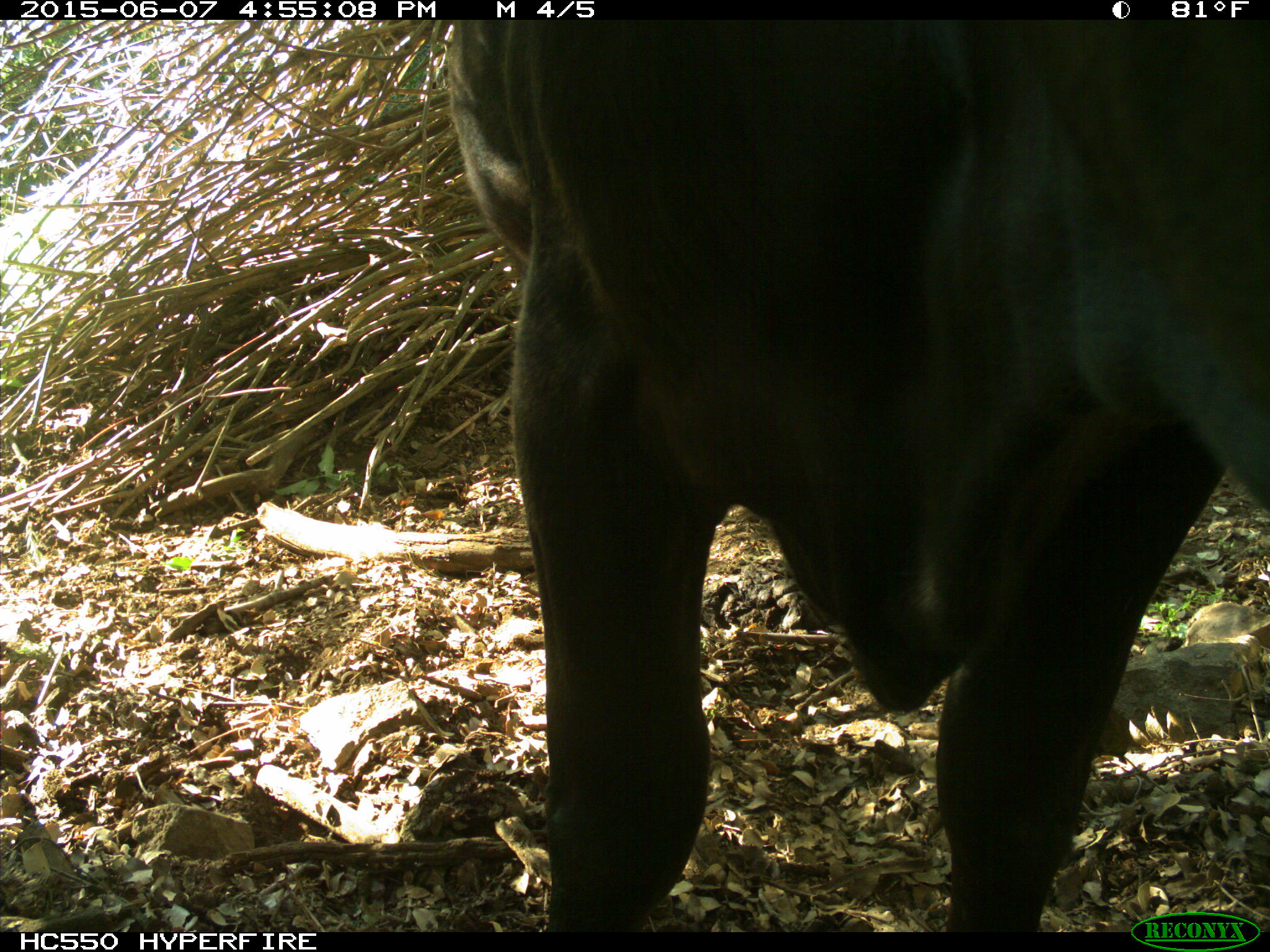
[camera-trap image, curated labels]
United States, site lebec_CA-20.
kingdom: Animalia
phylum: Chordata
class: Mammalia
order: Artiodactyla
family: Bovidae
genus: Bos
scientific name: Bos taurus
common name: domestic cow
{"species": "Bos taurus (domestic cow)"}